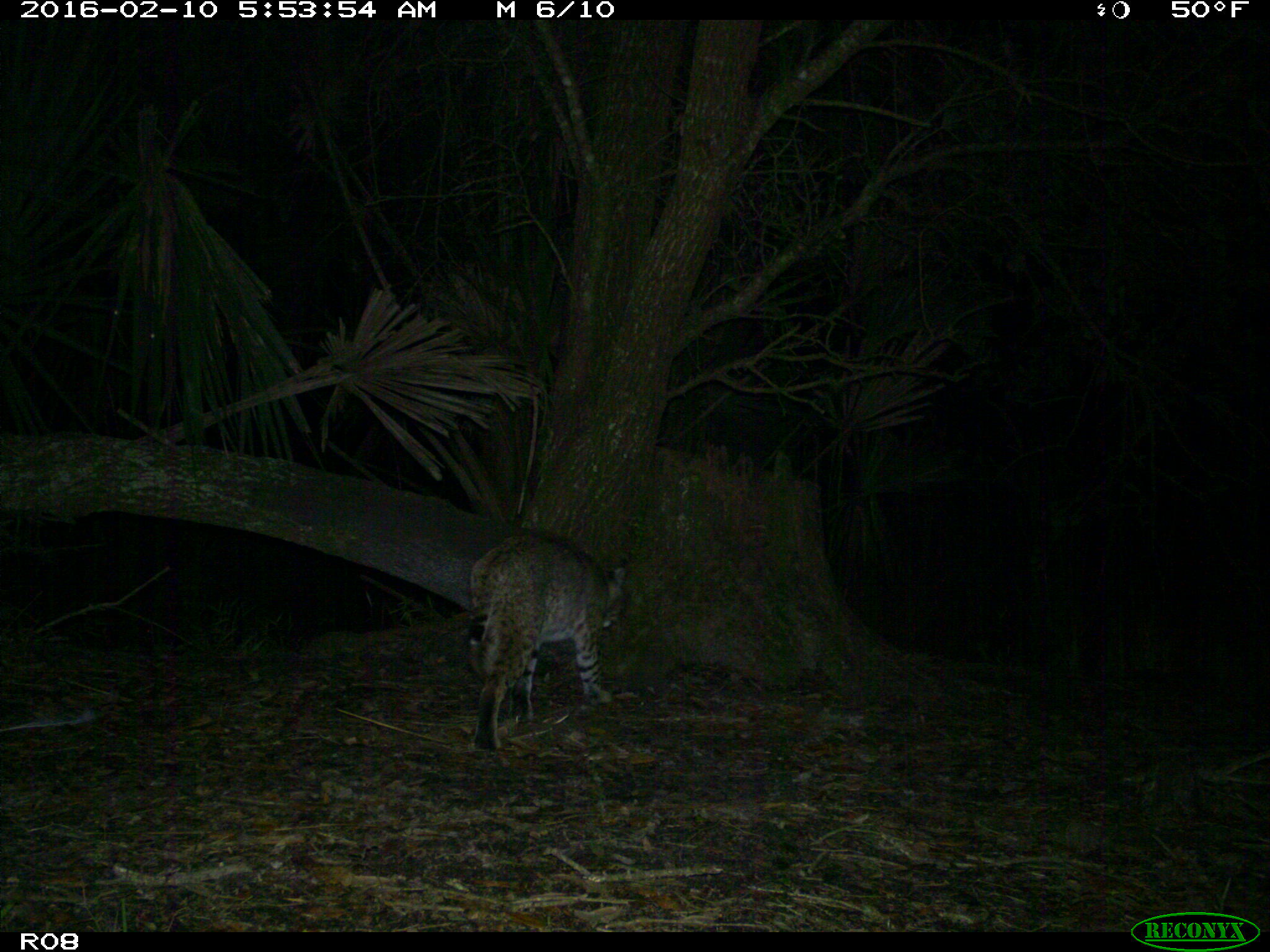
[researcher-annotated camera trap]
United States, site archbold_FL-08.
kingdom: Animalia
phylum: Chordata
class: Mammalia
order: Carnivora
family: Felidae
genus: Lynx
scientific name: Lynx rufus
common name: bobcat